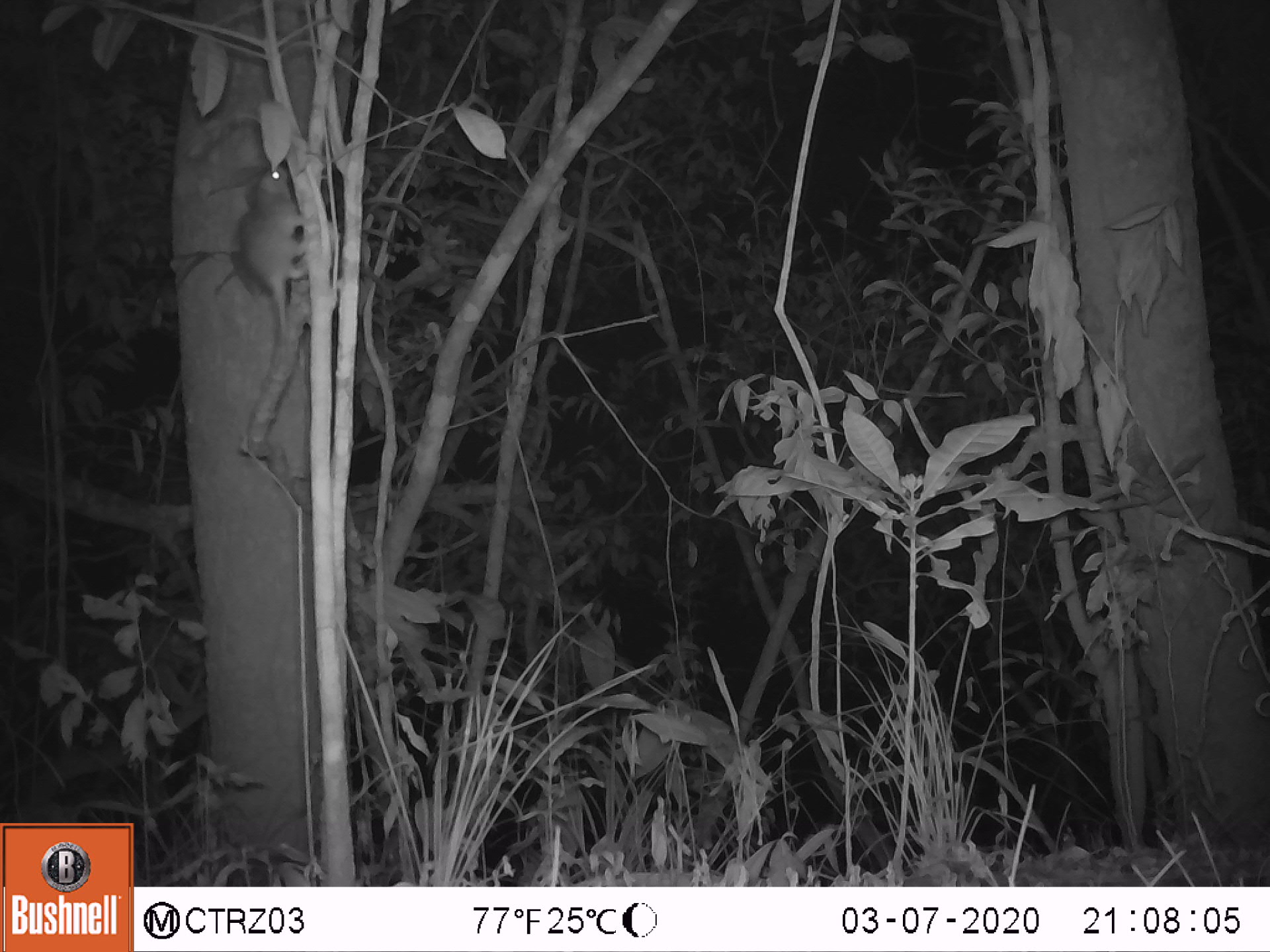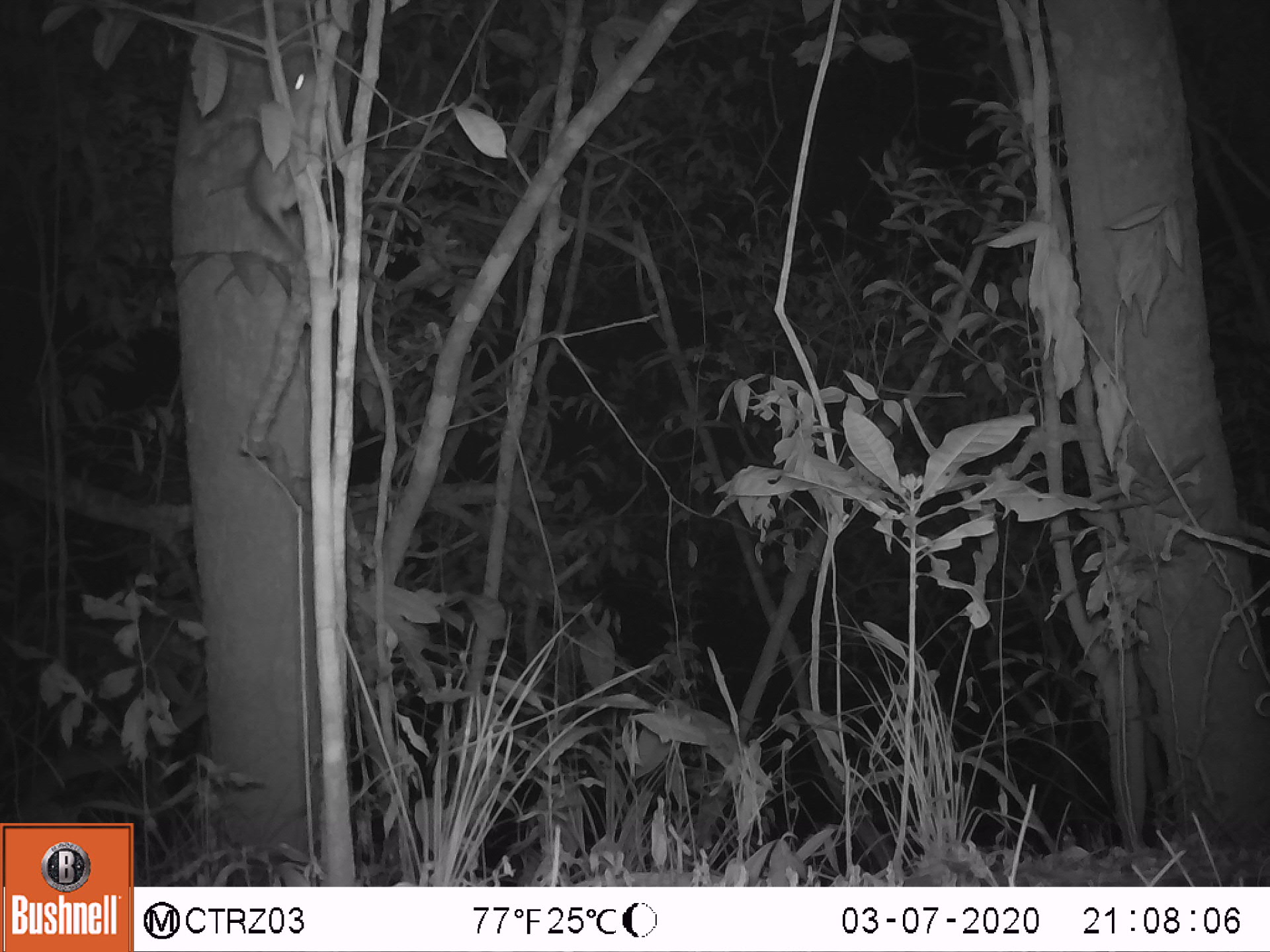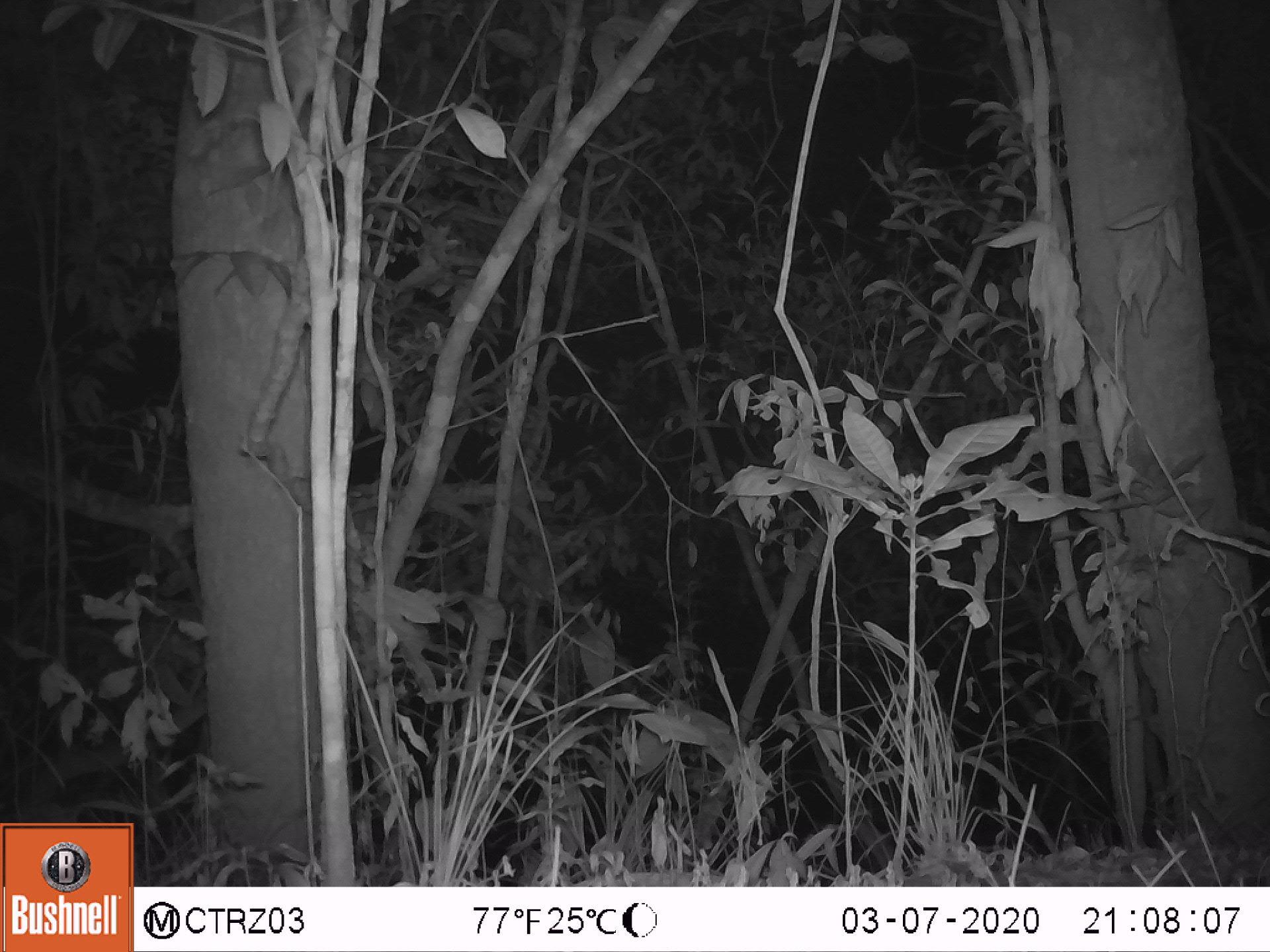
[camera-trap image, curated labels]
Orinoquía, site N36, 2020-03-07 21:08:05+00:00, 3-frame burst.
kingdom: Animalia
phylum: Chordata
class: Mammalia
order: Rodentia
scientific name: Rodentia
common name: rodent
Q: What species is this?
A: Rodent (Rodentia).